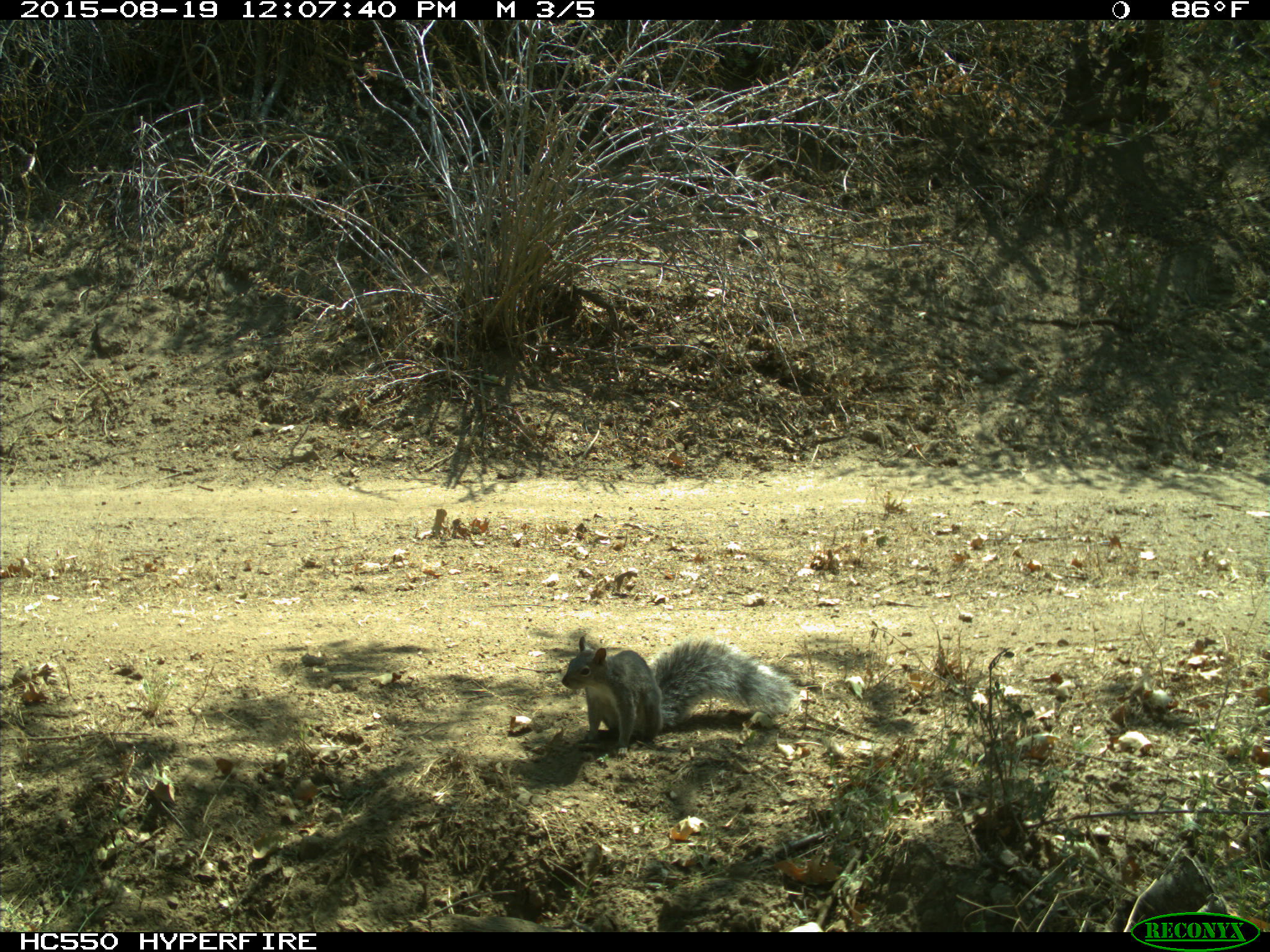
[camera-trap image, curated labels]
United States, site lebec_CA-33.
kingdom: Animalia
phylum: Chordata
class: Mammalia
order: Rodentia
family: Sciuridae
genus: Sciurus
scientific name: Sciurus carolinensis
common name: eastern gray squirrel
Sciurus carolinensis (eastern gray squirrel).